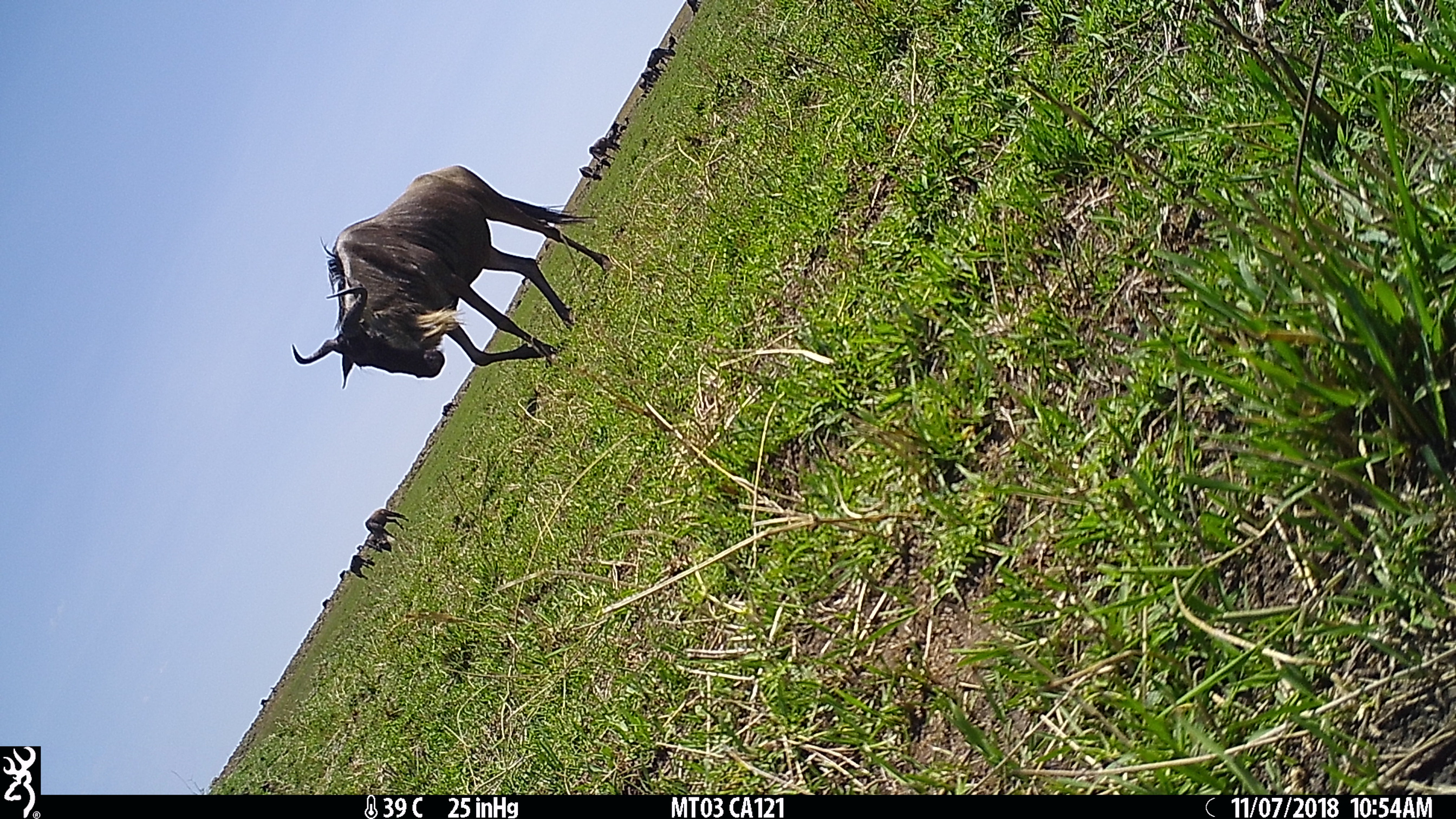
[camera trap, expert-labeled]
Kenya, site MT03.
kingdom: Animalia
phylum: Chordata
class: Mammalia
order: Artiodactyla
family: Bovidae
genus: Connochaetes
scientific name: Connochaetes taurinus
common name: blue wildebeest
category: wildebeest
Wildebeest (blue wildebeest) (Connochaetes taurinus).